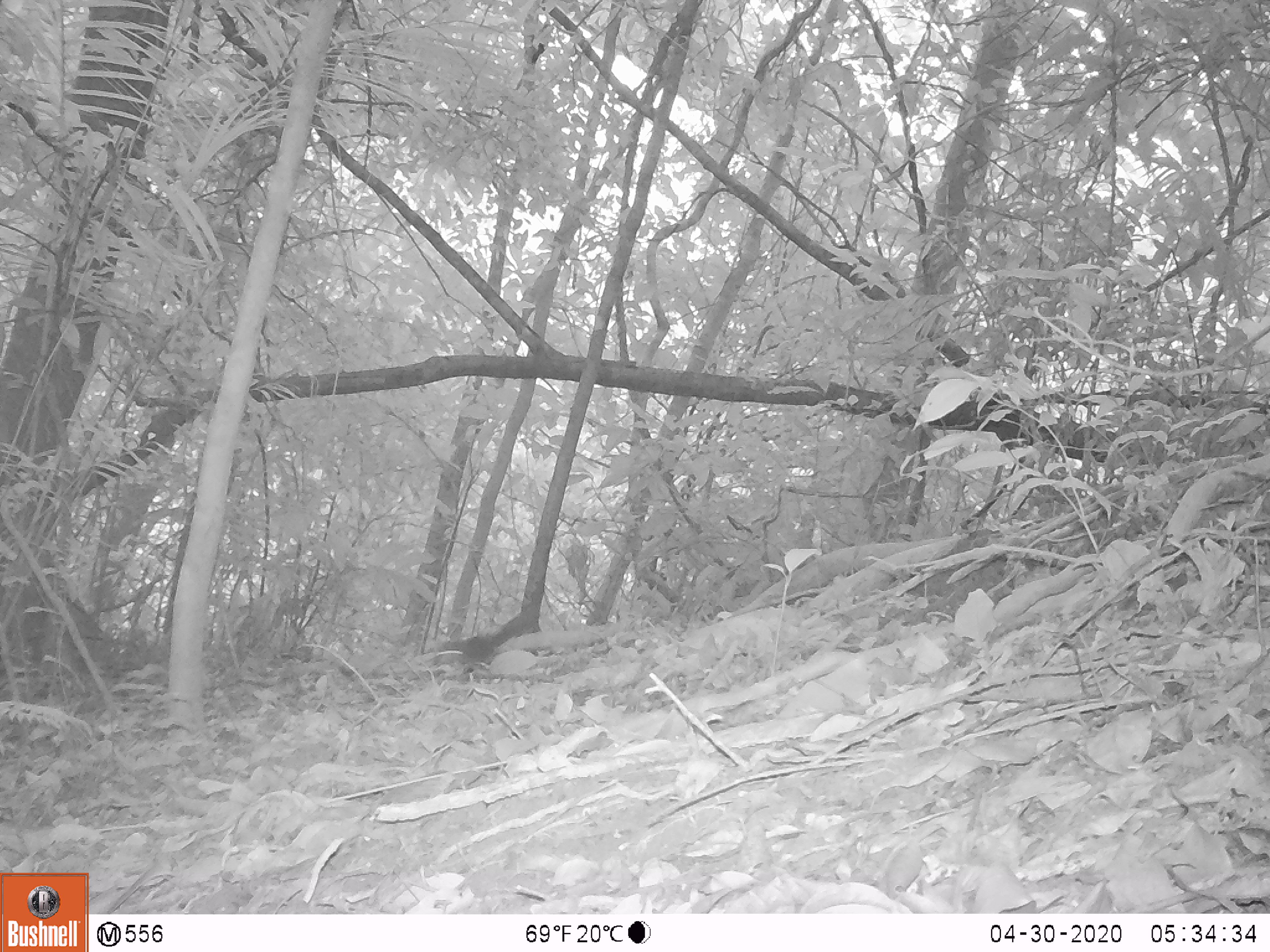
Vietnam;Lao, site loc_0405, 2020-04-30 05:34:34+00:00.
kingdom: Animalia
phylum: Chordata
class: Mammalia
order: Rodentia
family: Sciuridae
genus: Dremomys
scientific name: Dremomys rufigenis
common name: red-cheeked squirrel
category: red cheeked squirrel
Red cheeked squirrel (red-cheeked squirrel) (Dremomys rufigenis). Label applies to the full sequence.